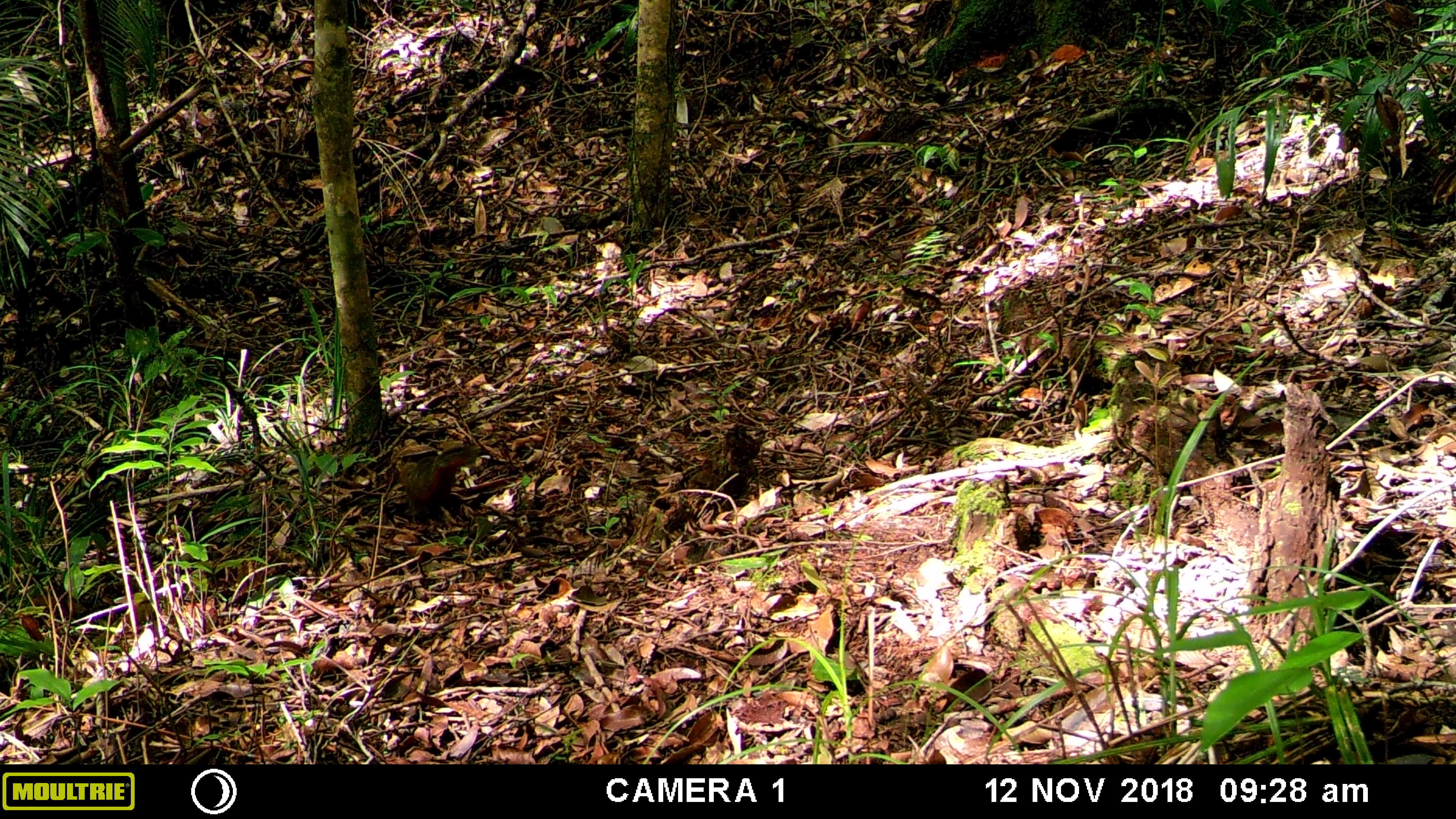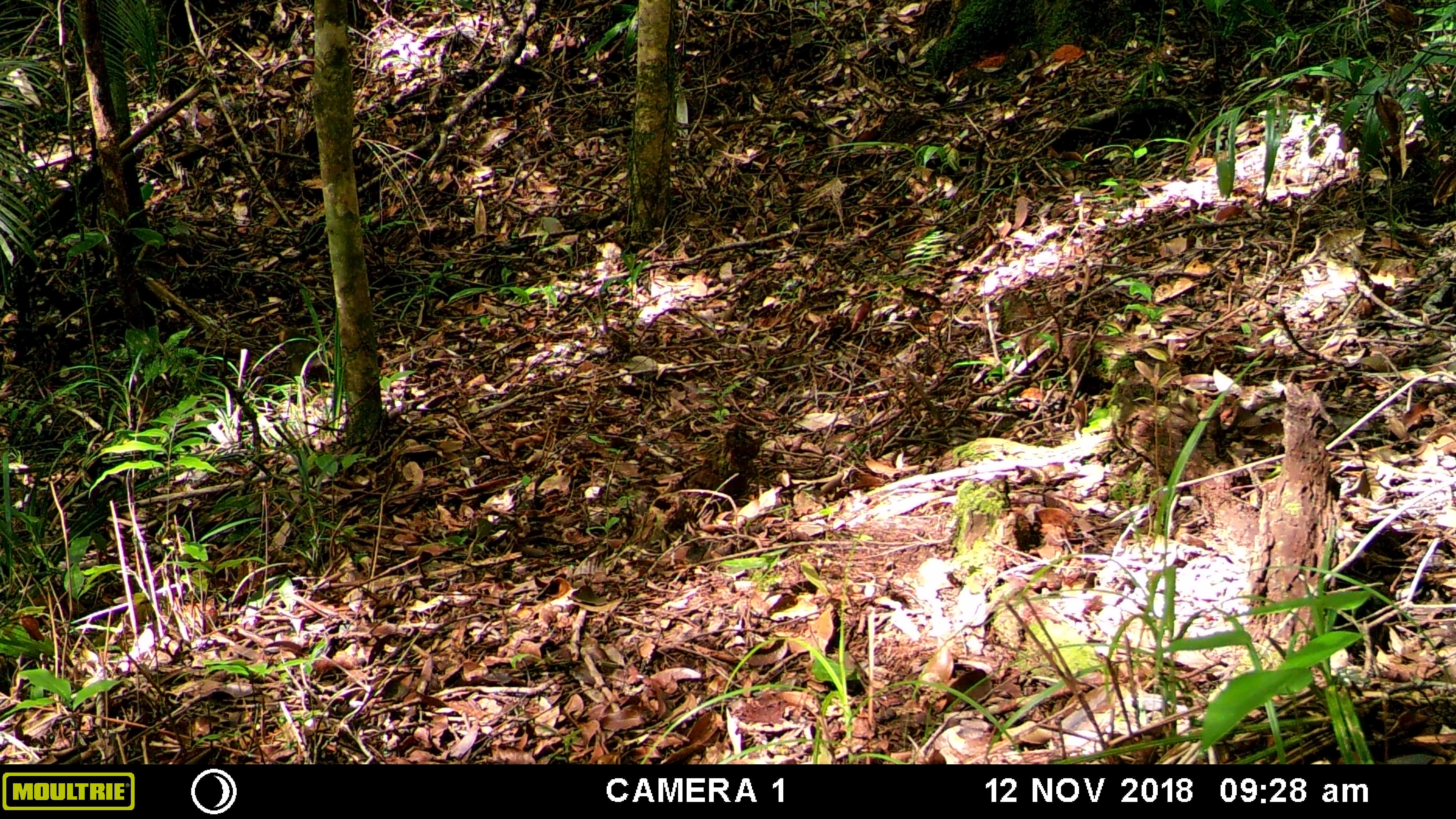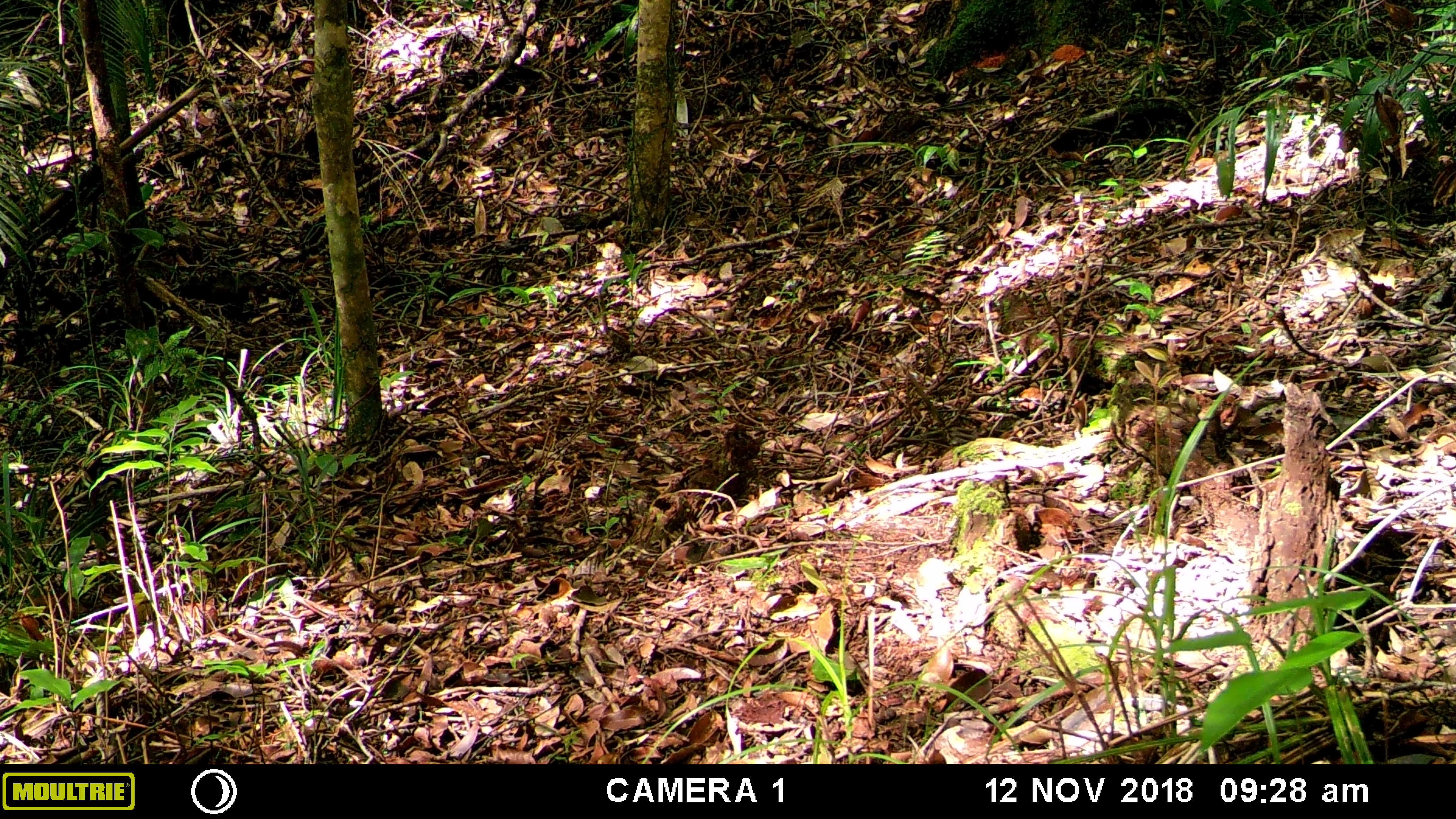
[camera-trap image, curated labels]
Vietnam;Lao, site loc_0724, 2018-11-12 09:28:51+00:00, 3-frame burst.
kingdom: Animalia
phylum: Chordata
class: Mammalia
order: Rodentia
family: Sciuridae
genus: Dremomys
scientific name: Dremomys rufigenis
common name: red-cheeked squirrel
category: red cheeked squirrel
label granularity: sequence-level